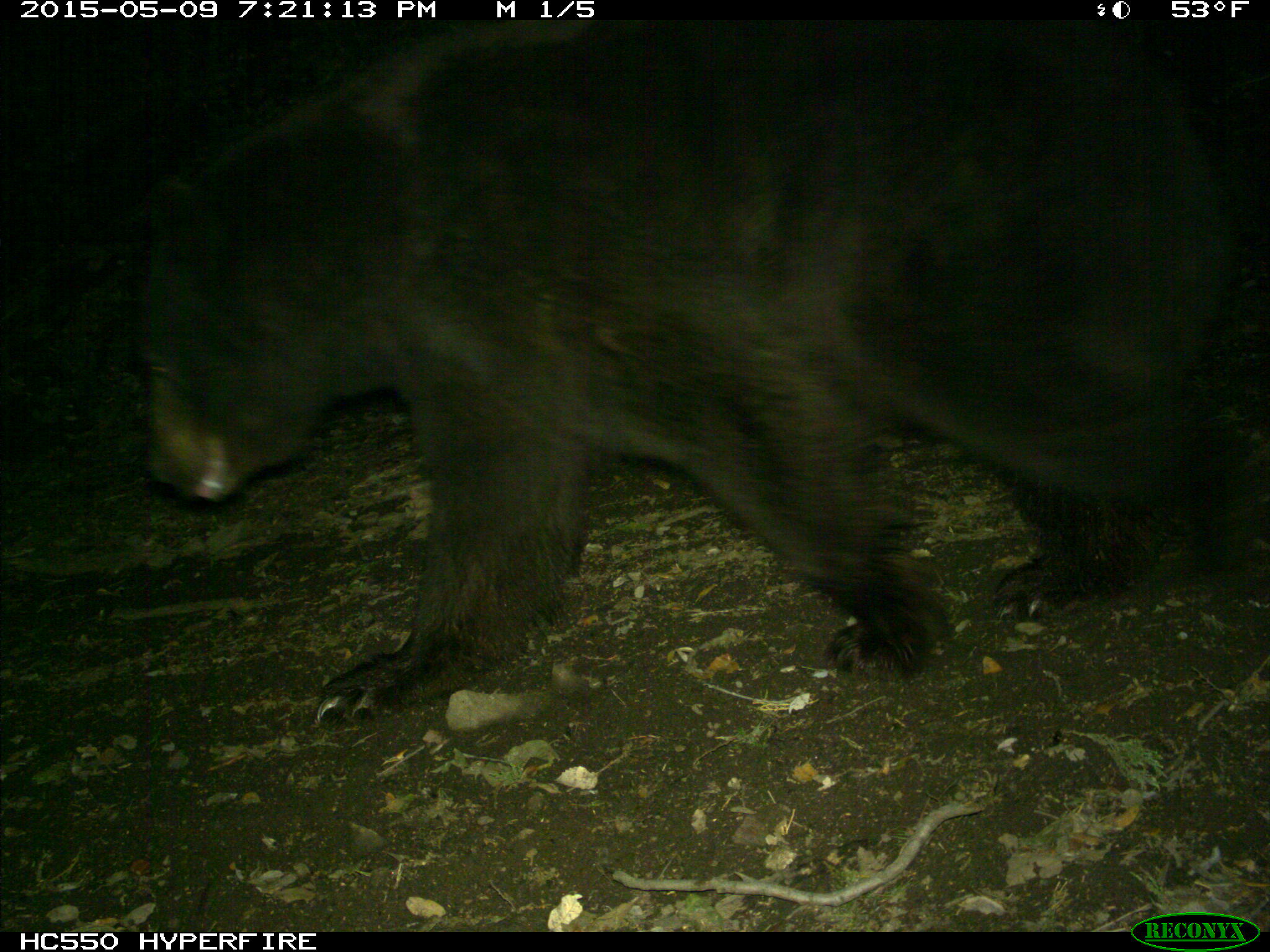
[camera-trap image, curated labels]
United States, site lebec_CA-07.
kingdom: Animalia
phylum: Chordata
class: Mammalia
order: Carnivora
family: Ursidae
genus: Ursus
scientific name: Ursus americanus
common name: american black bear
Ursus americanus (american black bear).